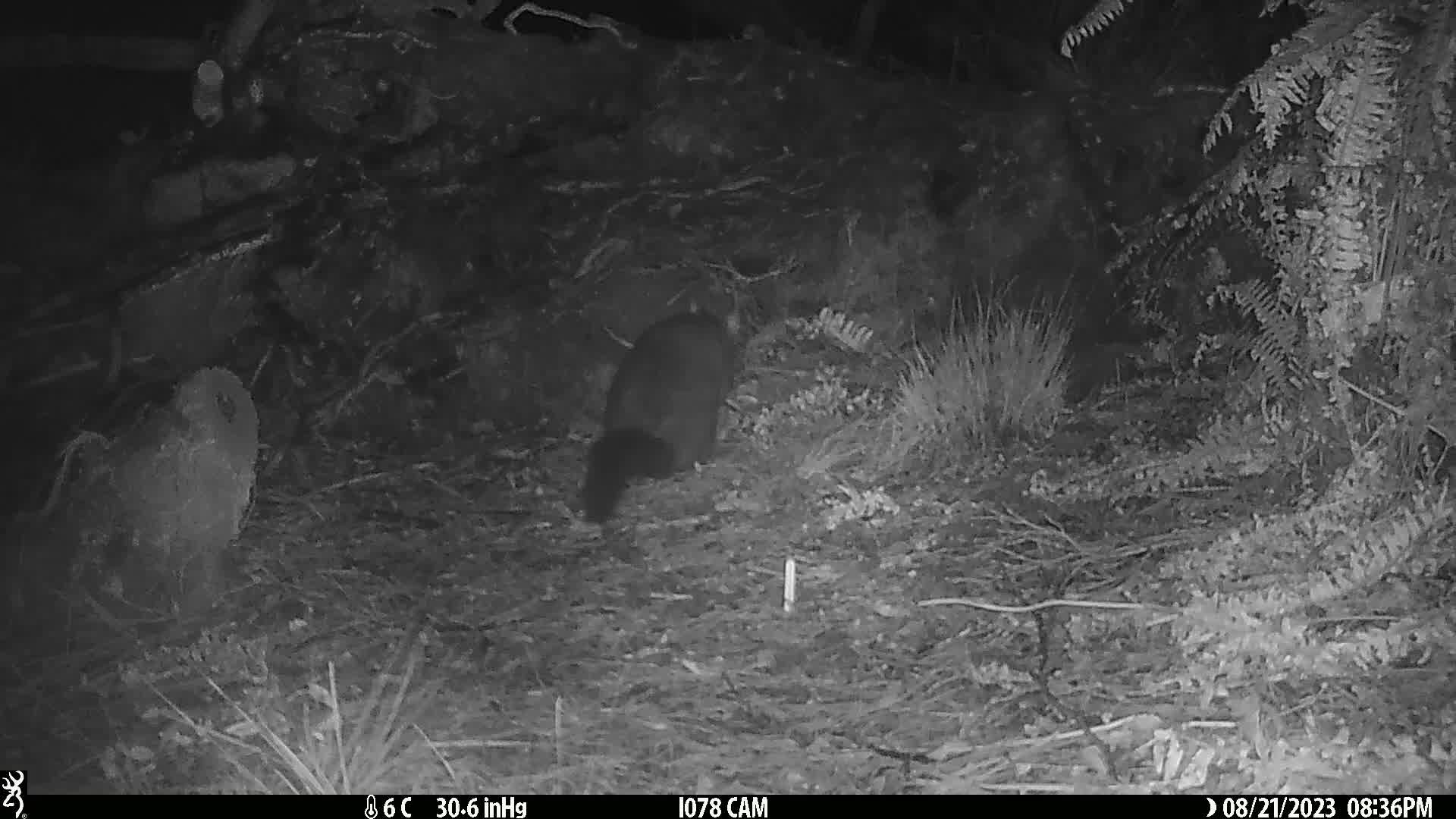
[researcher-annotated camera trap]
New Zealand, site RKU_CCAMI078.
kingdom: Animalia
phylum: Chordata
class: Mammalia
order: Diprotodontia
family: Phalangeridae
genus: Trichosurus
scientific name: Trichosurus vulpecula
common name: common brushtail possum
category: possum